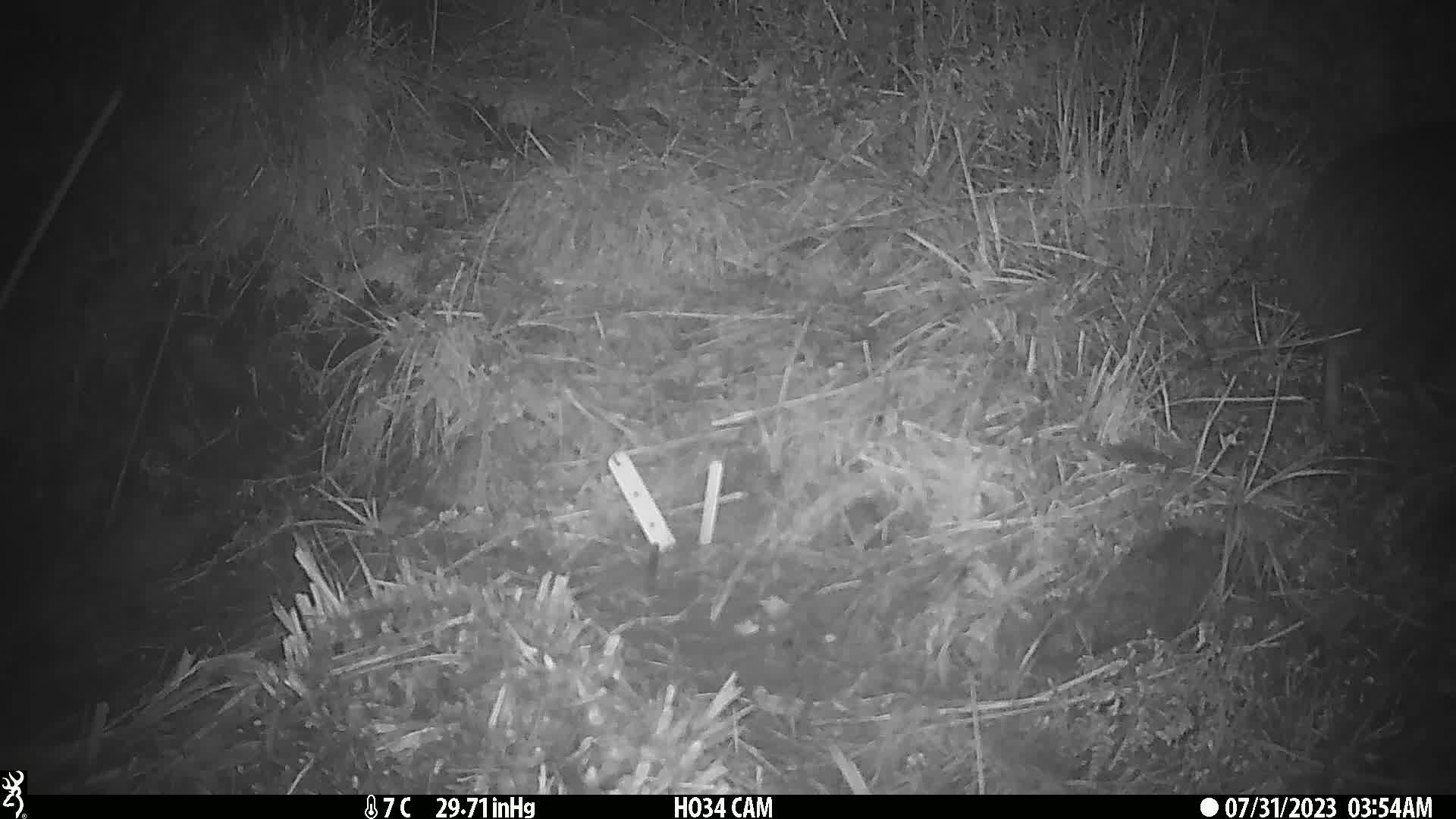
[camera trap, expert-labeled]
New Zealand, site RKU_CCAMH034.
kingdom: Animalia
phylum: Chordata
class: Aves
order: Apterygiformes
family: Apterygidae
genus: Apteryx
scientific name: Apteryx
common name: kiwi